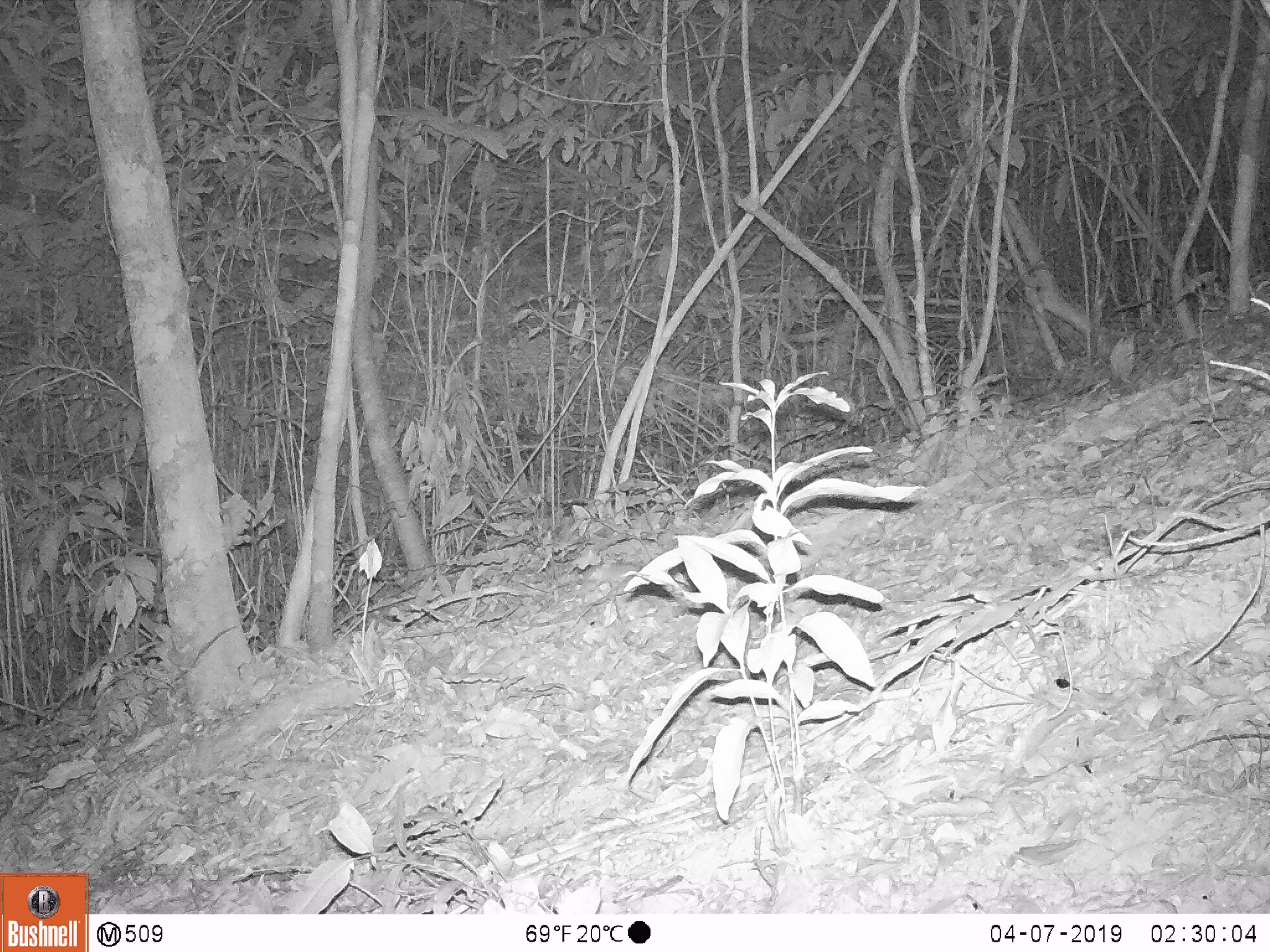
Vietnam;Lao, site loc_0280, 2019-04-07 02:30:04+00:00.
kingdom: Animalia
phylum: Chordata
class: Mammalia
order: Rodentia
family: Muridae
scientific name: Muridae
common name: old-world mice and rats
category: unidentified murid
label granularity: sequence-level